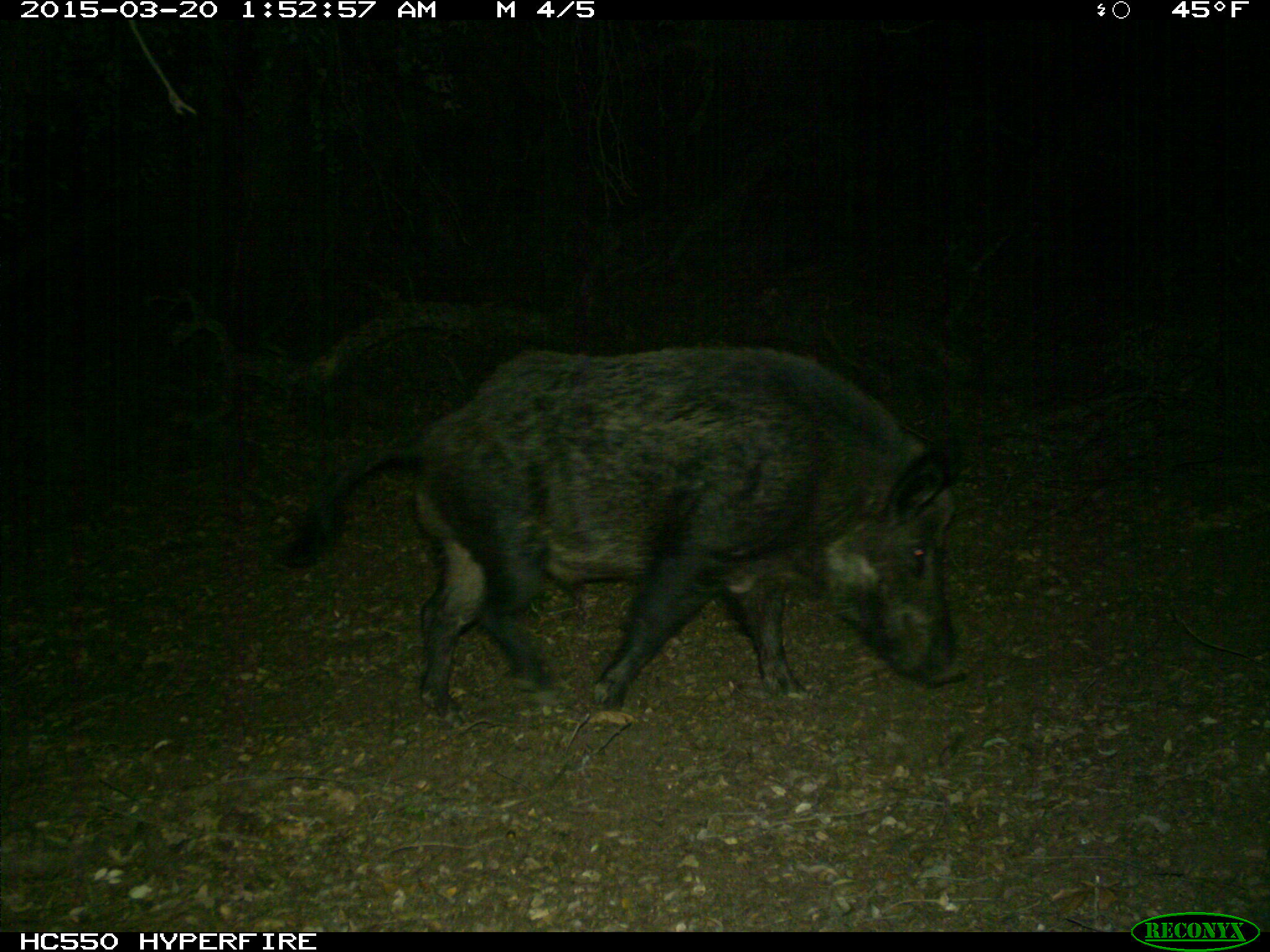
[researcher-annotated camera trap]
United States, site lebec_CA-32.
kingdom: Animalia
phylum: Chordata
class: Mammalia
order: Artiodactyla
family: Suidae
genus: Sus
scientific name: Sus scrofa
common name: wild boar